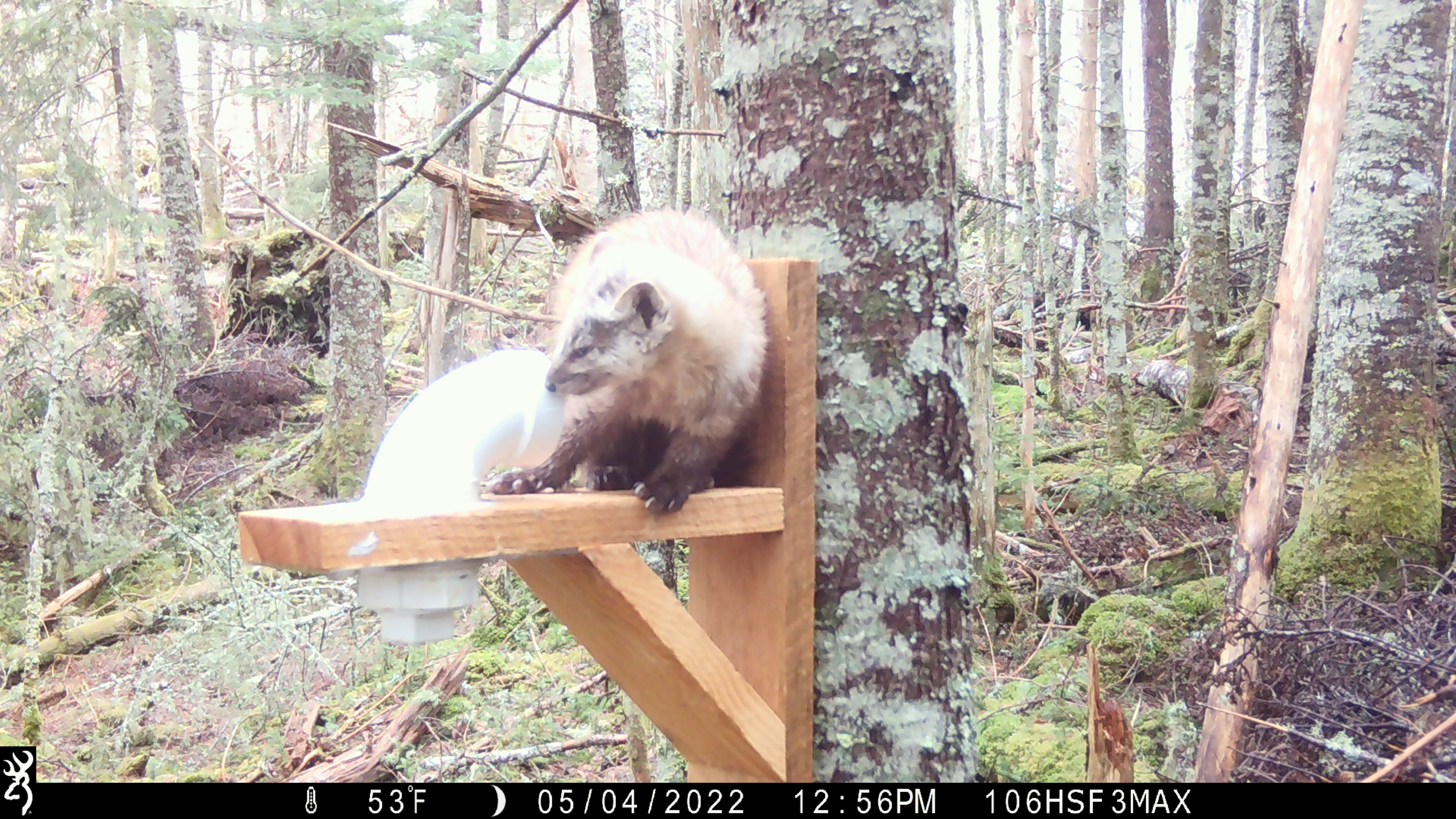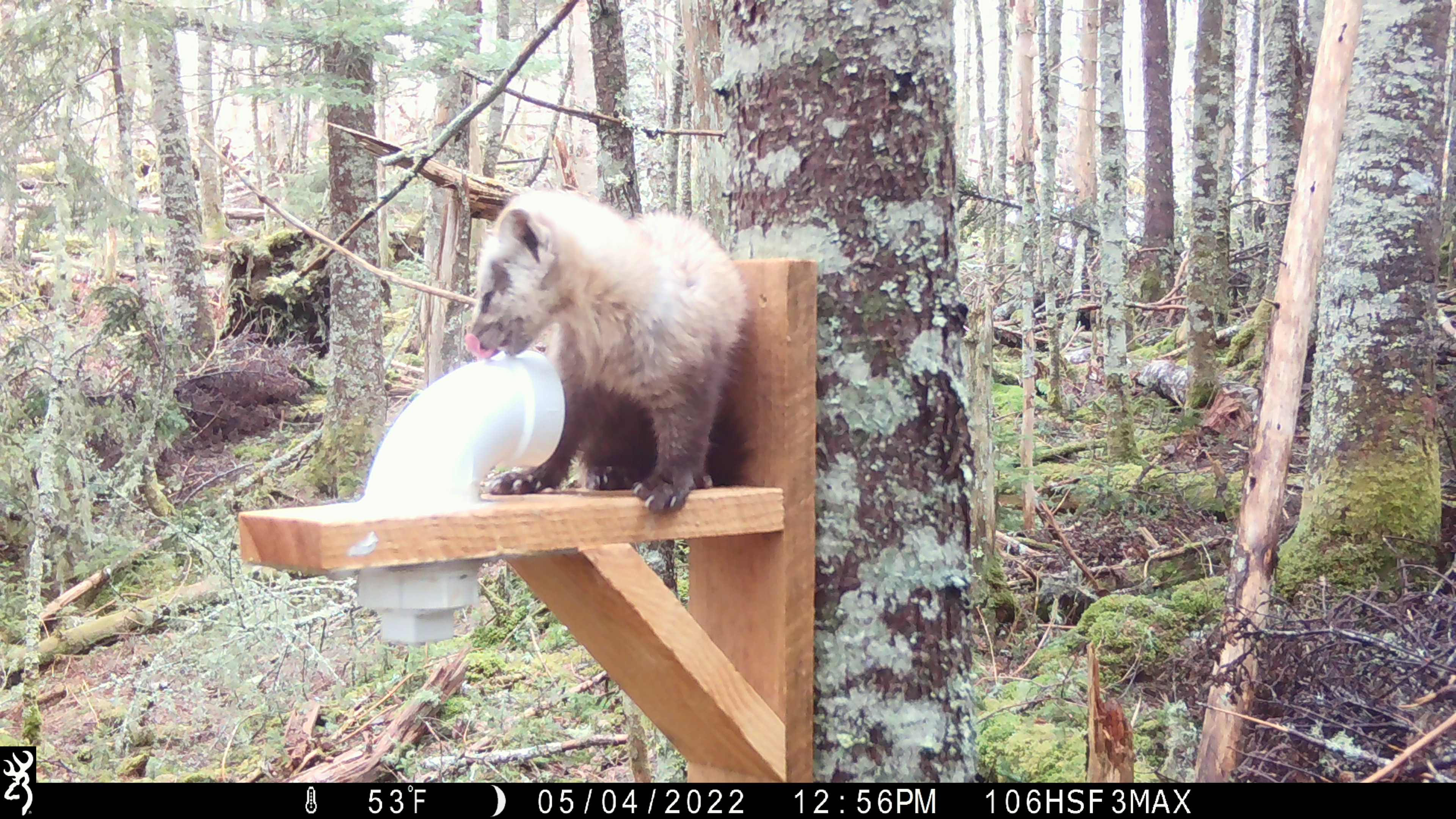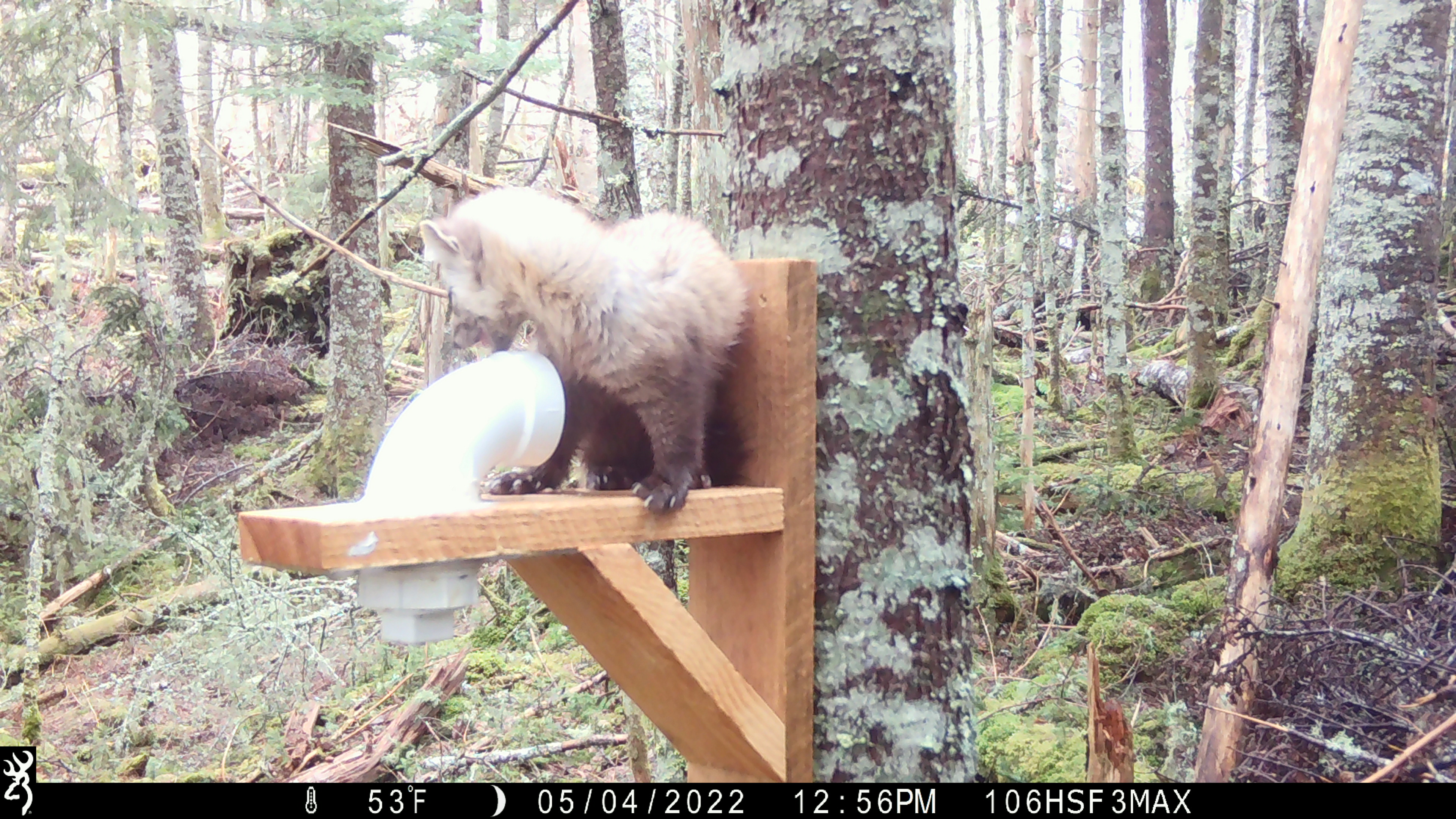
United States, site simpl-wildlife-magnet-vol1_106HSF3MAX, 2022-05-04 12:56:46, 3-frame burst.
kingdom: Animalia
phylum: Chordata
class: Mammalia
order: Carnivora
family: Mustelidae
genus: Martes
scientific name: Martes americana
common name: american marten